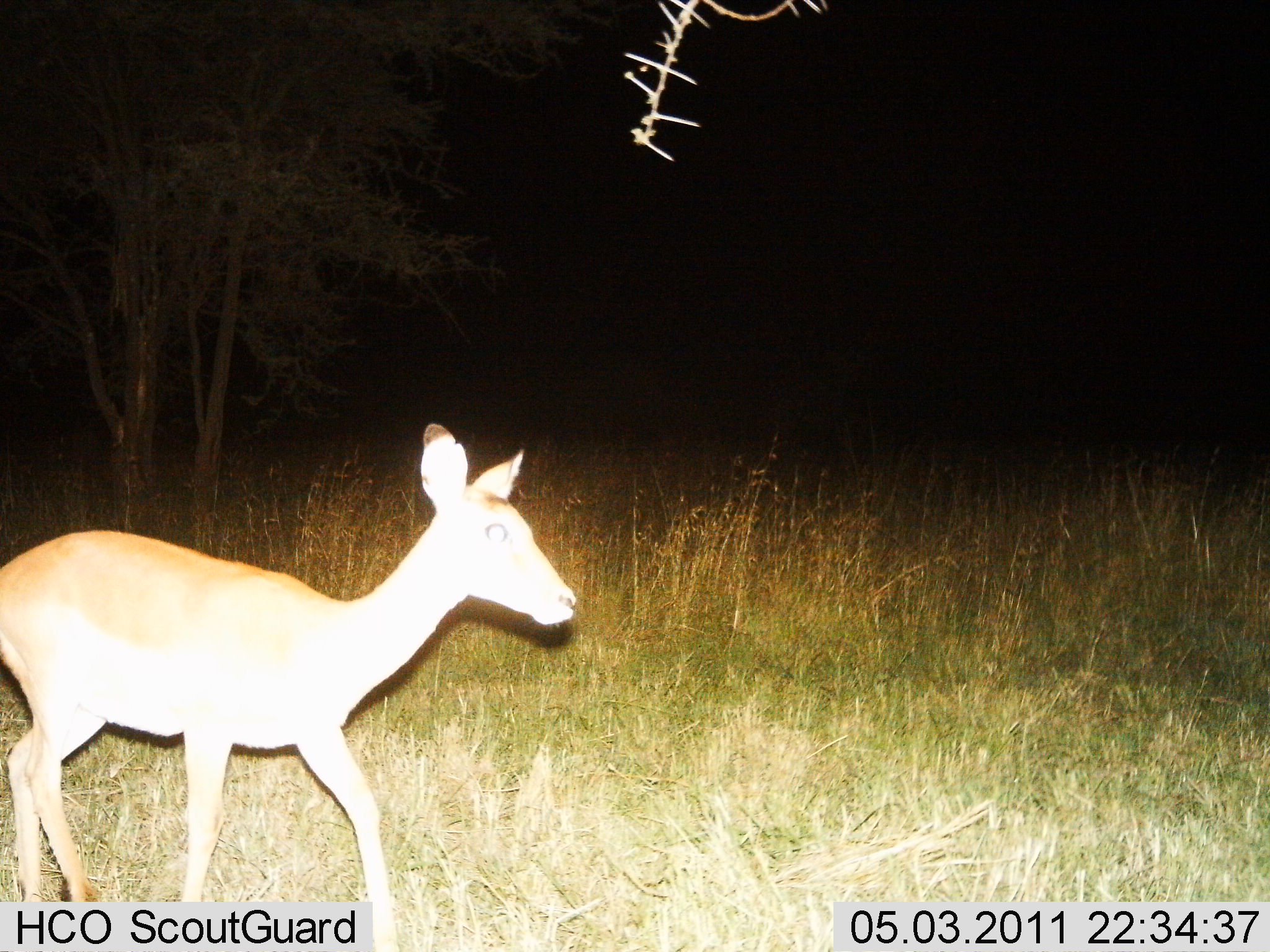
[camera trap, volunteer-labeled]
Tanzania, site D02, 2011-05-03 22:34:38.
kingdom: Animalia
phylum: Chordata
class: Mammalia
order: Artiodactyla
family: Bovidae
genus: Redunca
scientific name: Redunca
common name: reedbuck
Reedbuck (Redunca), count 1. Behavior (volunteer vote fractions): standing 27%, resting 0%, moving 82%, interacting 0%. Young present (vote fraction): 0%. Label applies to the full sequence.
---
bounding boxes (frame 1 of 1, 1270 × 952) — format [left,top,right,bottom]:
animal: [2,417,589,952]